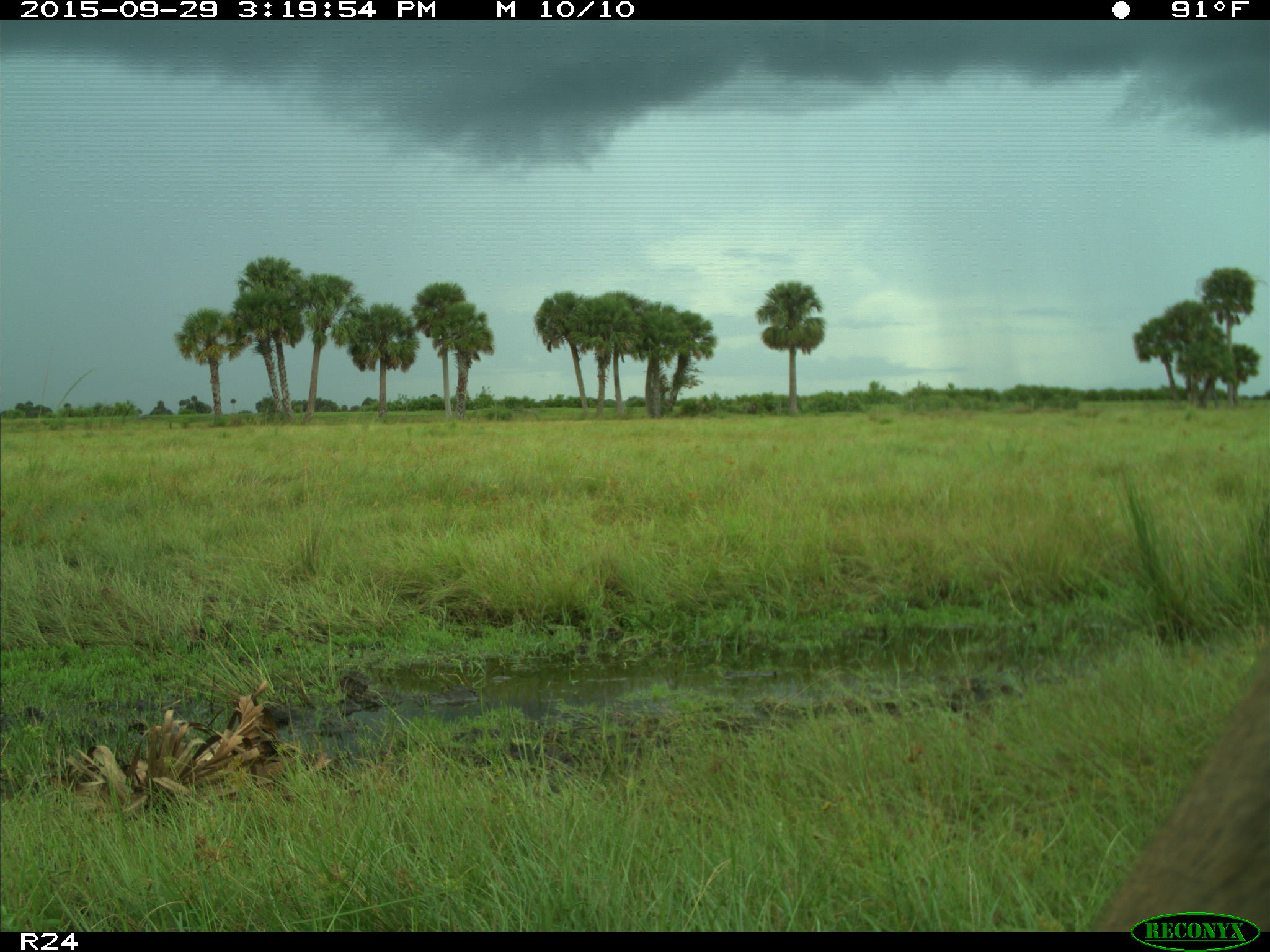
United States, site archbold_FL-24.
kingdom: Animalia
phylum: Chordata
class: Mammalia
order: Artiodactyla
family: Cervidae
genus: Odocoileus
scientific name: Odocoileus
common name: deer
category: unidentified deer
Unidentified deer (deer) (Odocoileus).